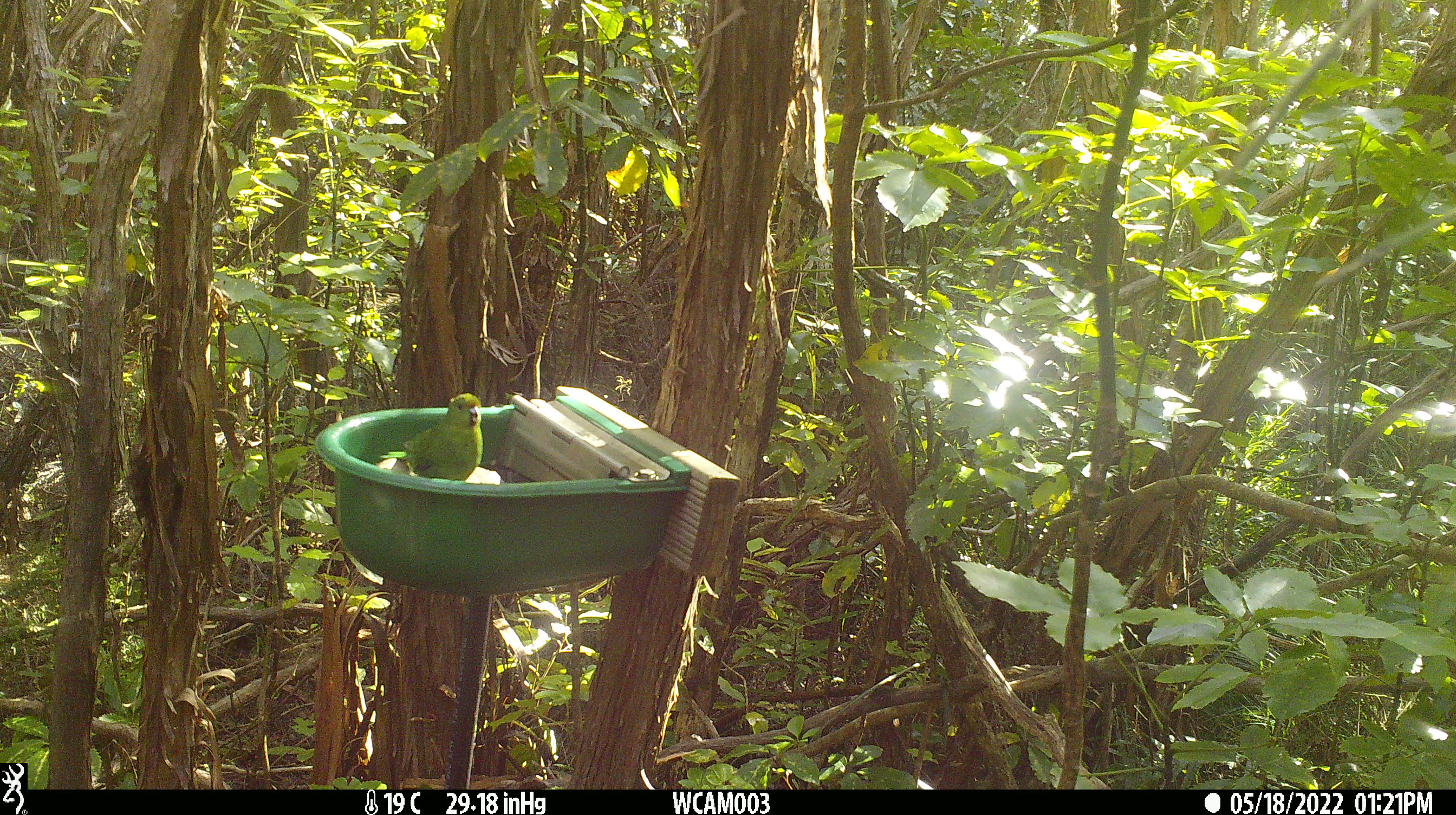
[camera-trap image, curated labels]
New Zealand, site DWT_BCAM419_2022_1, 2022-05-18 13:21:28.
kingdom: Animalia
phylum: Chordata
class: Aves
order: Psittaciformes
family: Psittaculidae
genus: Cyanoramphus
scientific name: Cyanoramphus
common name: parakeet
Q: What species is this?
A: Parakeet (Cyanoramphus).